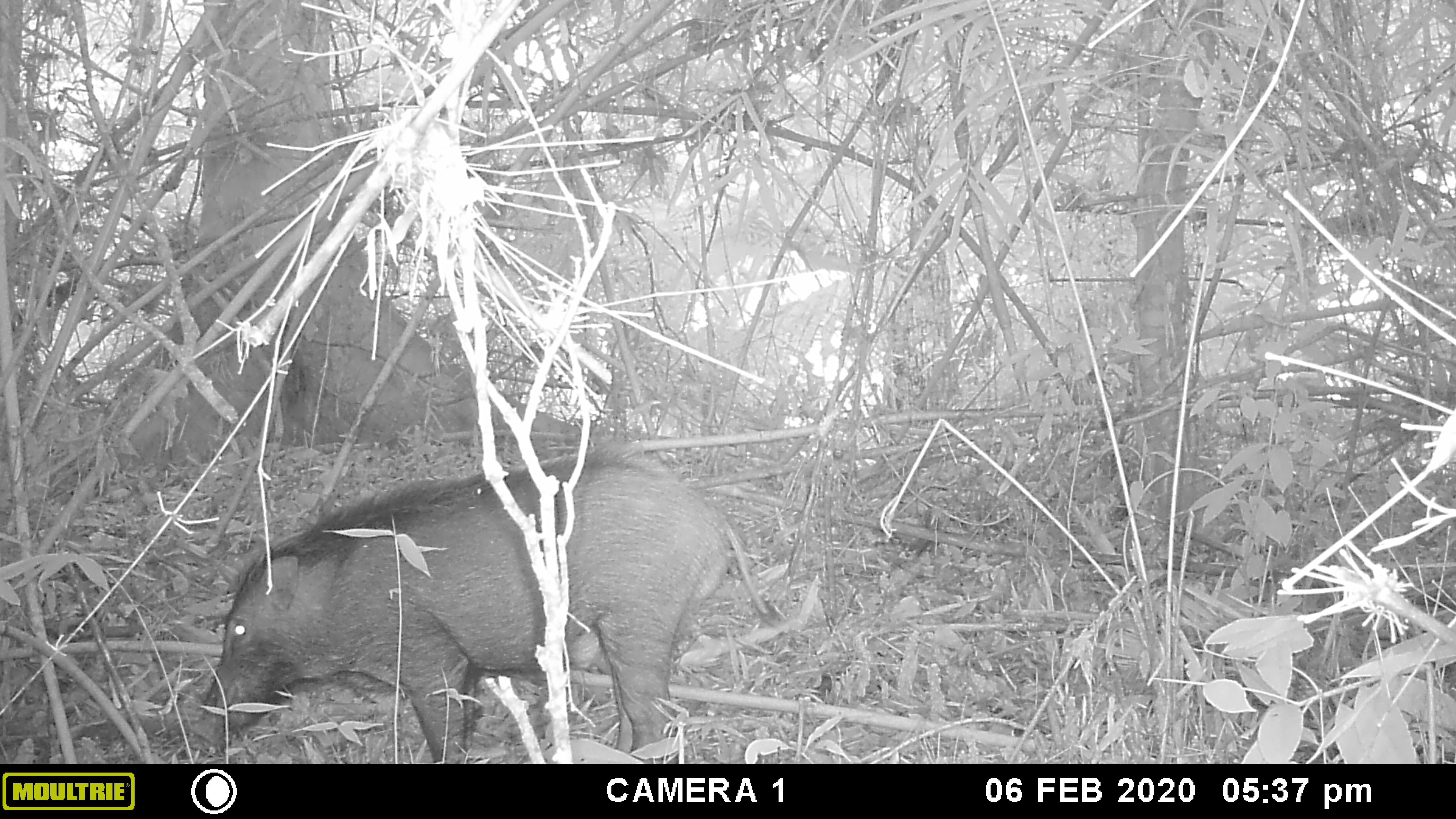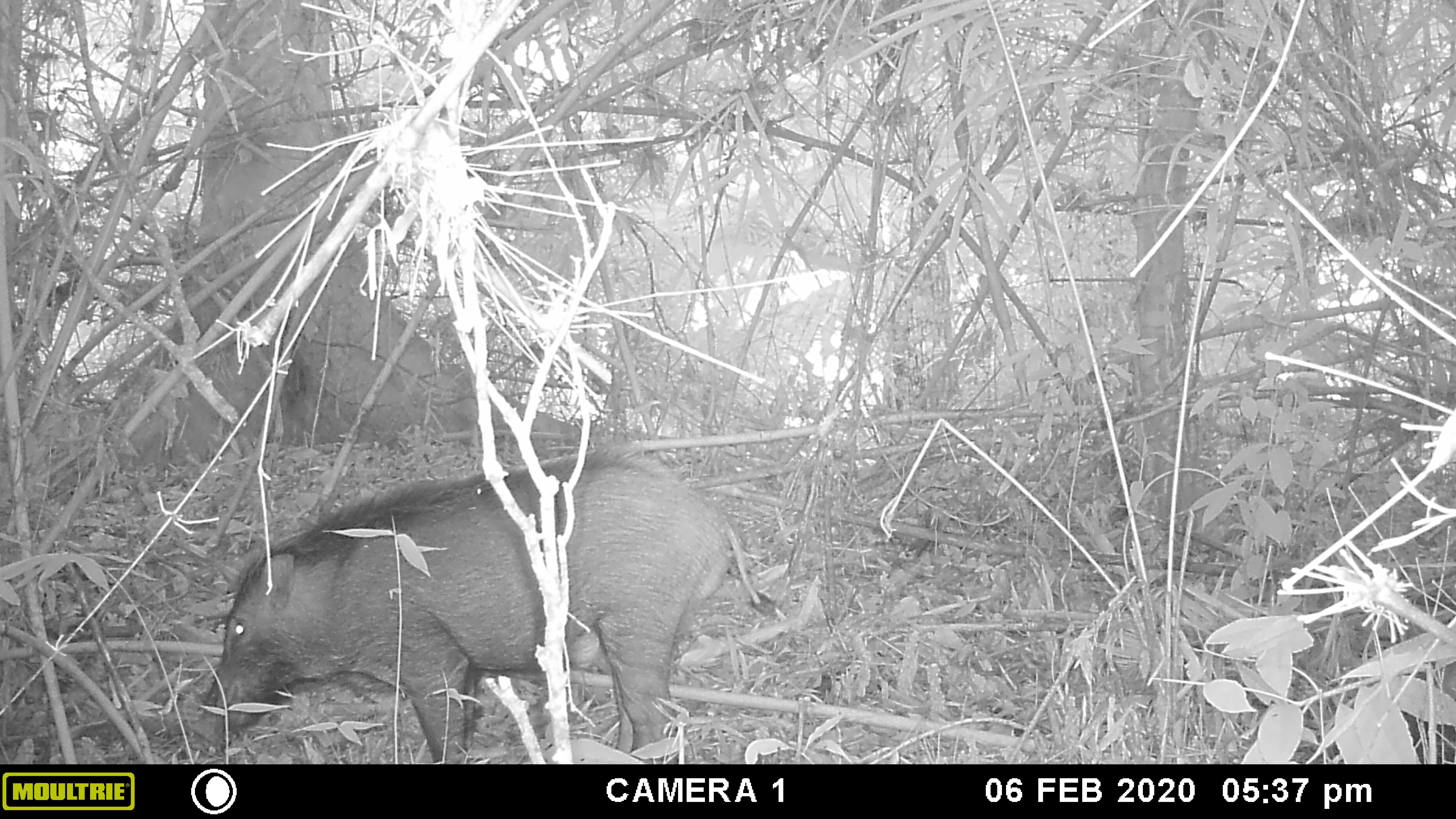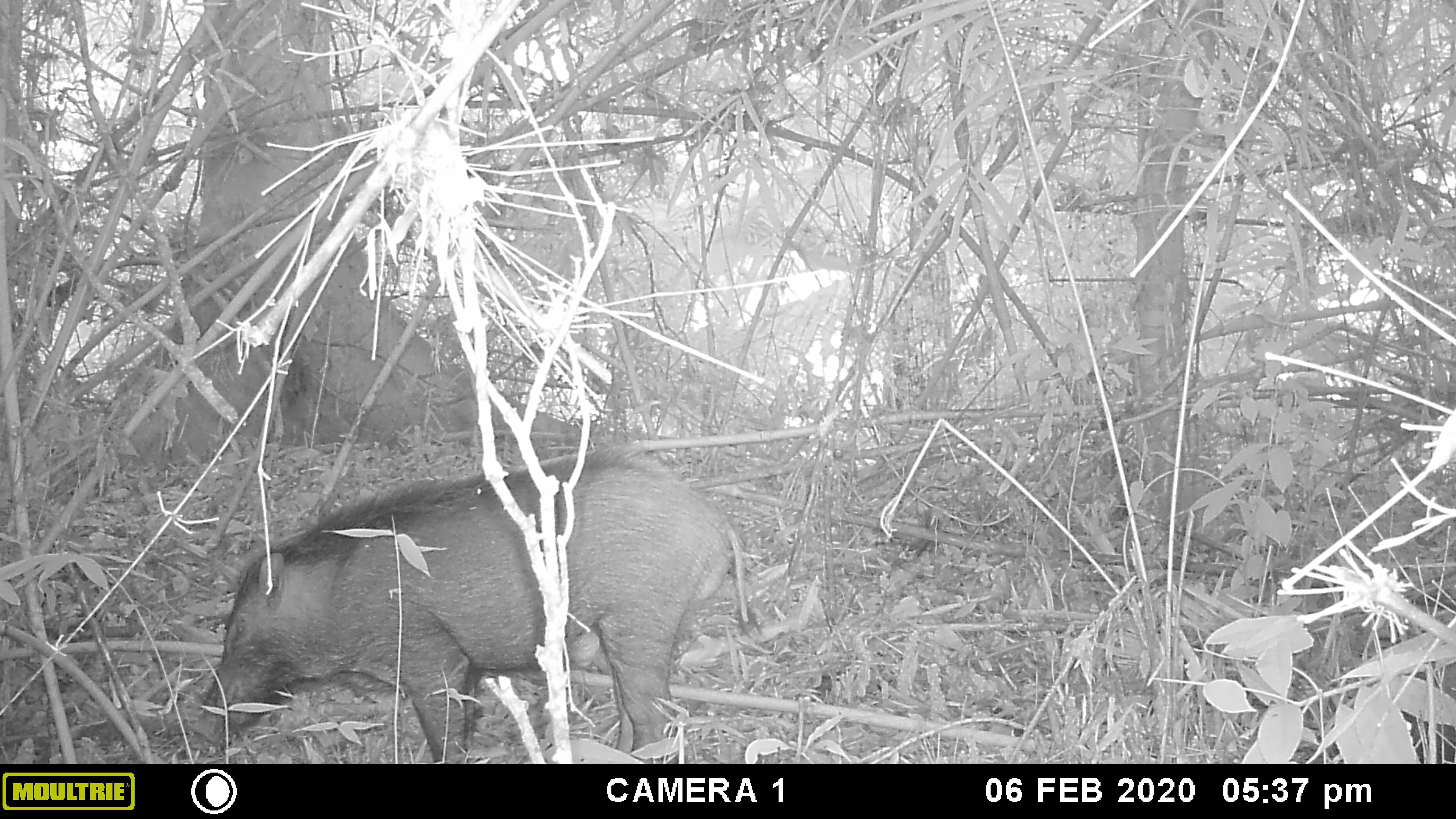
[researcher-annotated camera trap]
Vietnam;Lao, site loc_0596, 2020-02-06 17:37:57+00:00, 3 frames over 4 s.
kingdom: Animalia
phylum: Chordata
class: Mammalia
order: Artiodactyla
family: Suidae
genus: Sus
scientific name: Sus scrofa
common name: eurasian wild pig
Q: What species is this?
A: Eurasian wild pig (Sus scrofa).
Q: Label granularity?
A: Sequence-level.